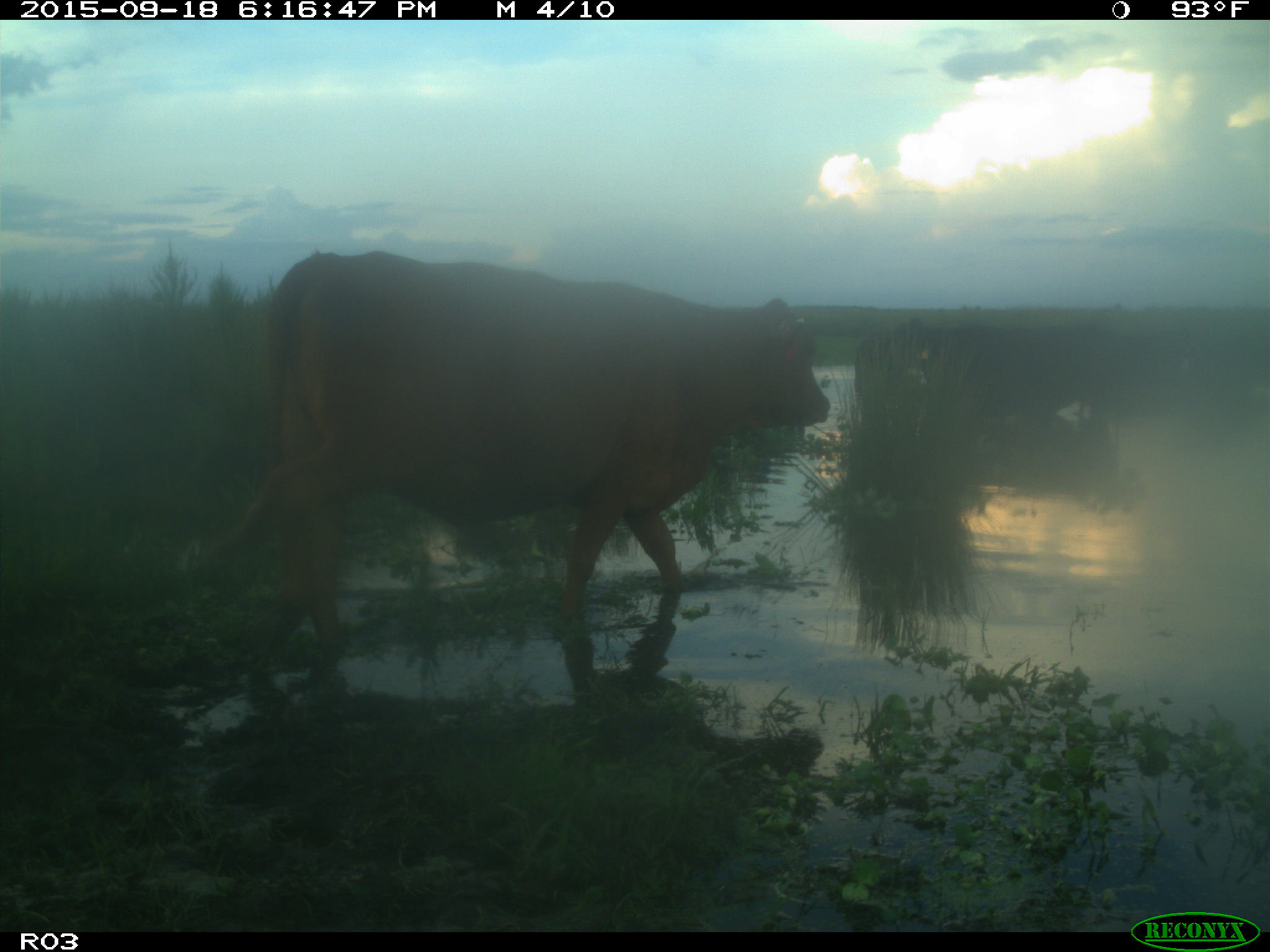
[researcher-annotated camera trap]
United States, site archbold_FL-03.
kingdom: Animalia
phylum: Chordata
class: Mammalia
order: Artiodactyla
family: Bovidae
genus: Bos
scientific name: Bos taurus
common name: domestic cow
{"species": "Bos taurus (domestic cow)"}